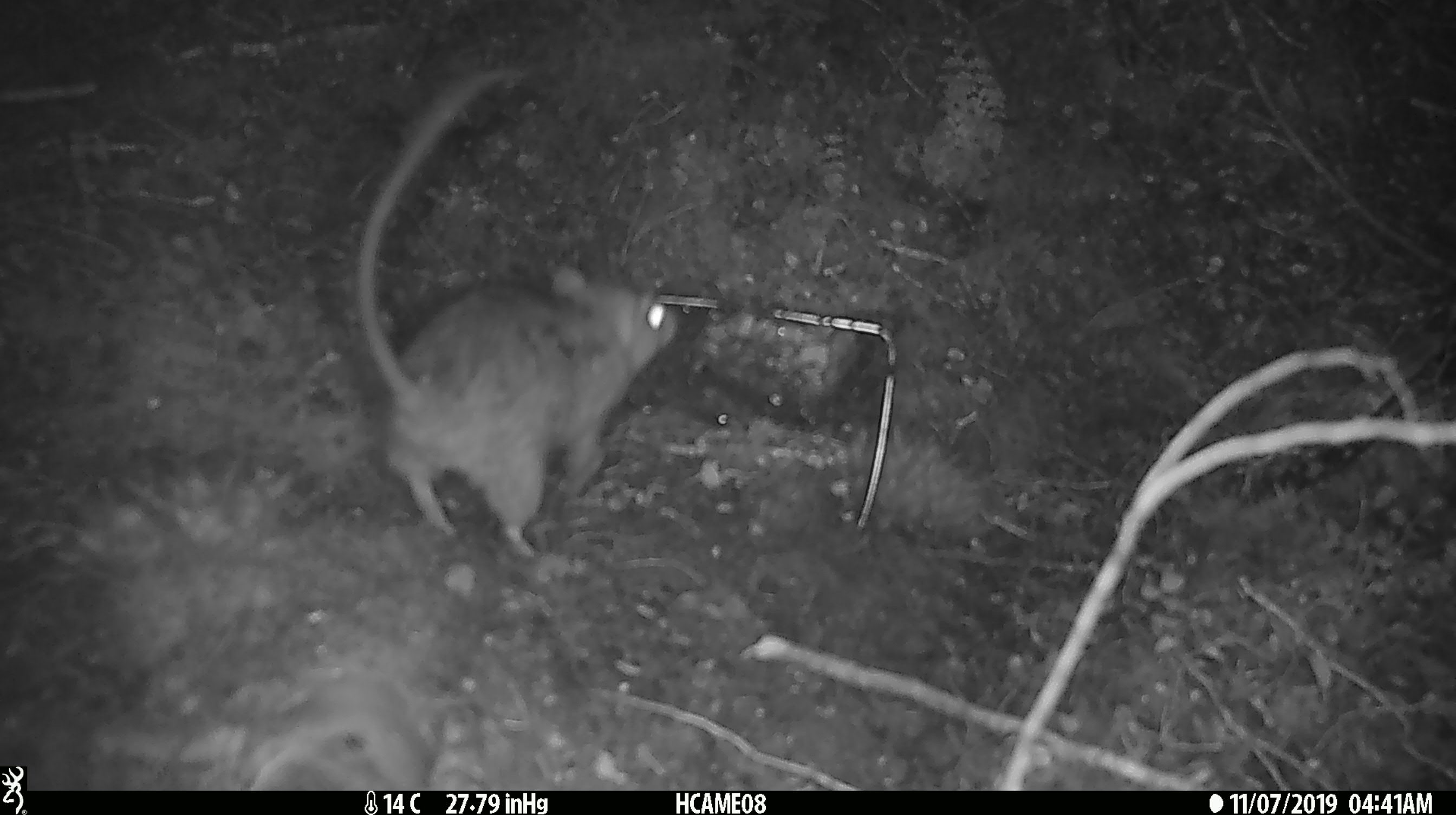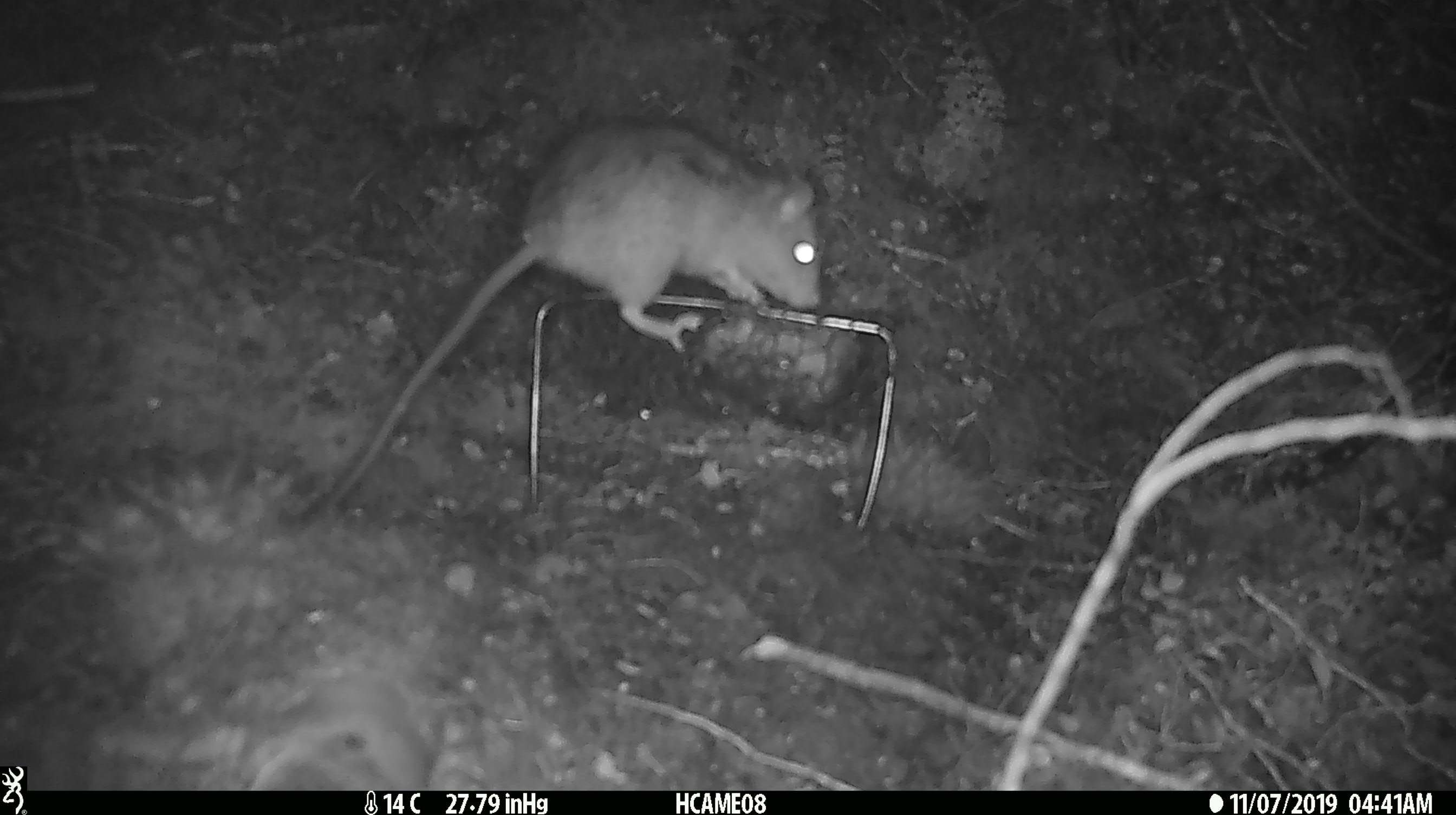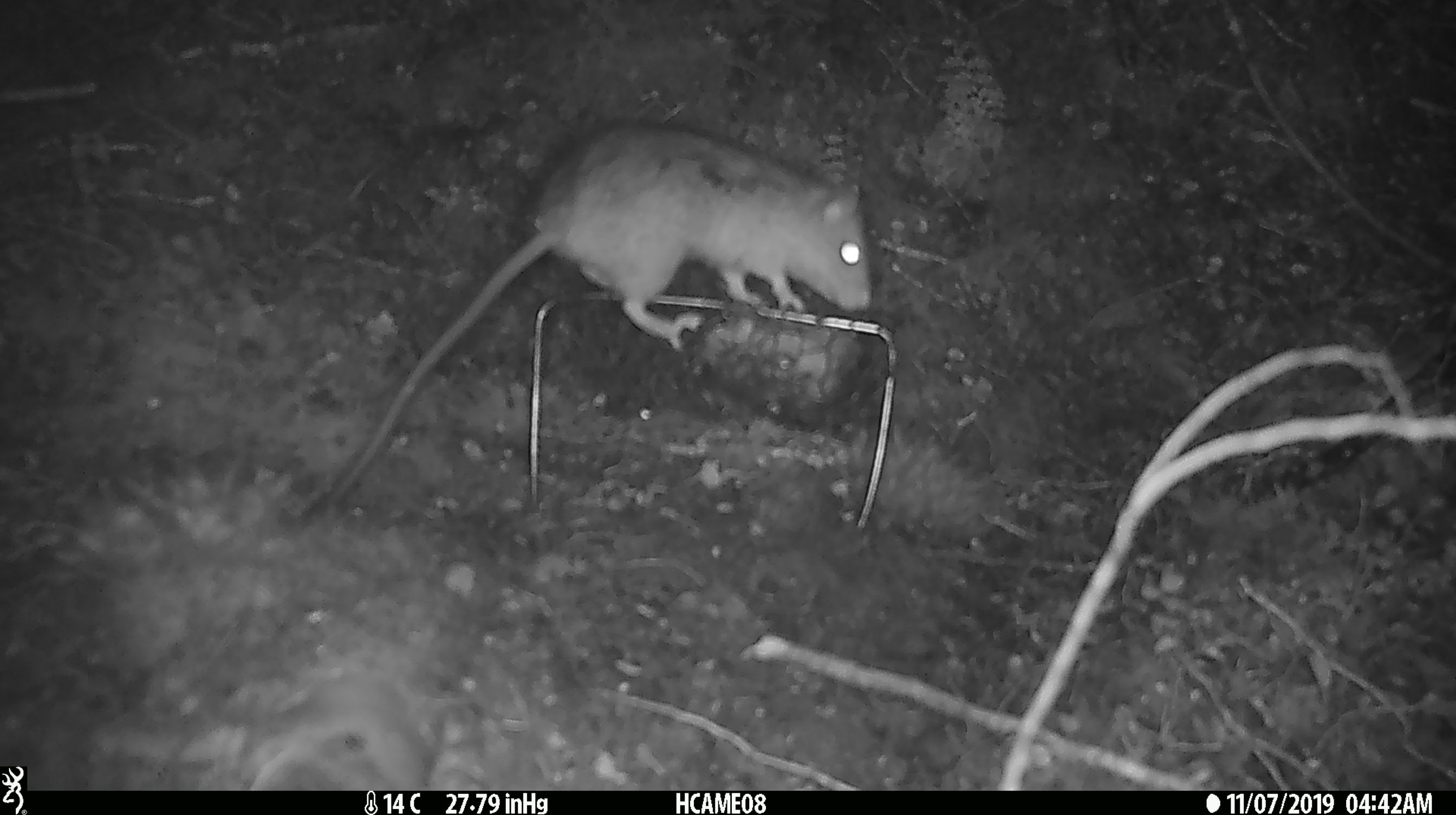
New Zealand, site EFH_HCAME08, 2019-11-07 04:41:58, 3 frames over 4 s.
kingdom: Animalia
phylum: Chordata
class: Mammalia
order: Rodentia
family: Muridae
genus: Rattus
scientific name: Rattus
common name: rat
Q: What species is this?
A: Rat (Rattus).